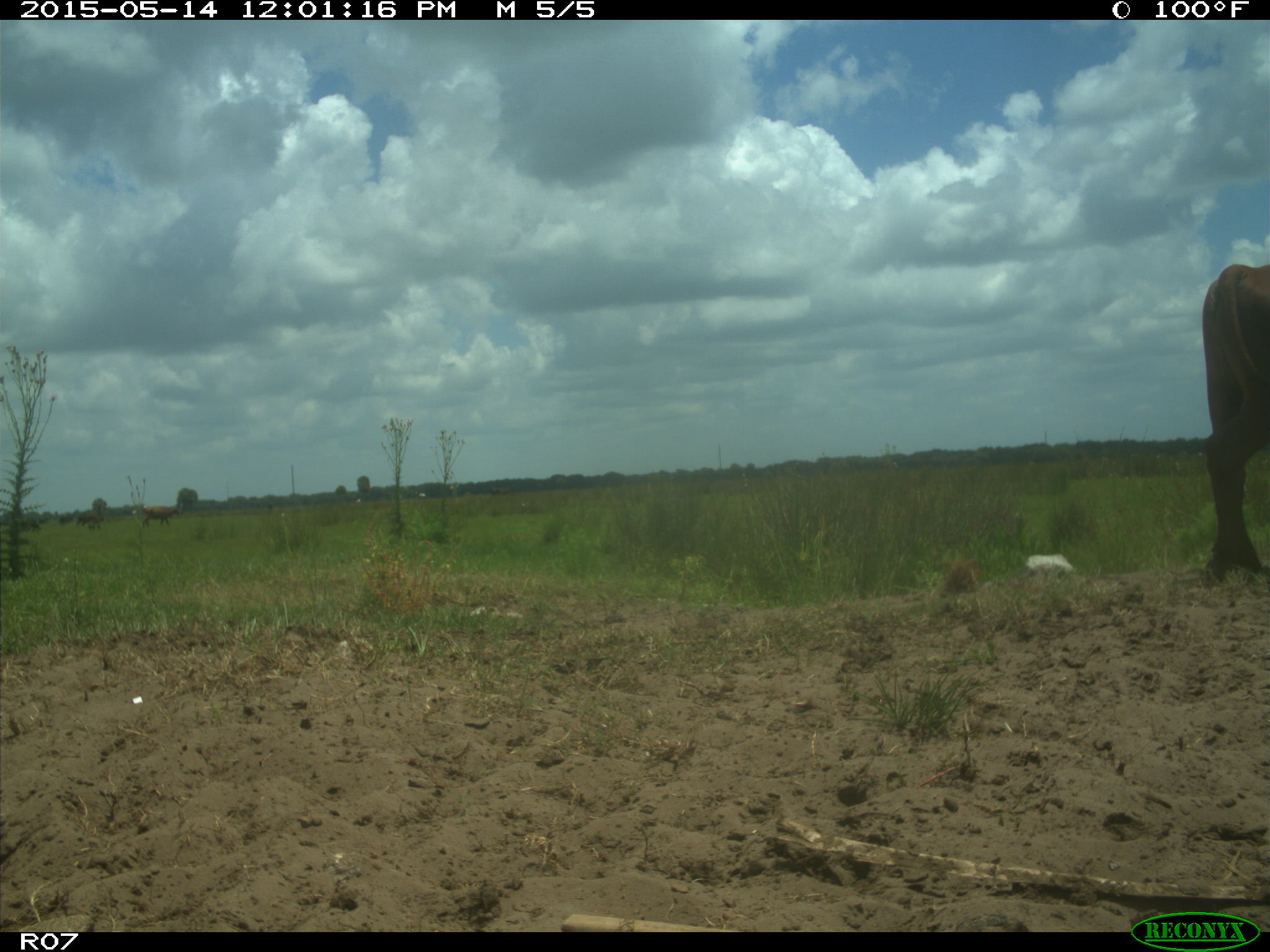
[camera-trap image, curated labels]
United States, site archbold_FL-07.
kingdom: Animalia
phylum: Chordata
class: Mammalia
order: Artiodactyla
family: Bovidae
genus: Bos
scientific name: Bos taurus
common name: domestic cow